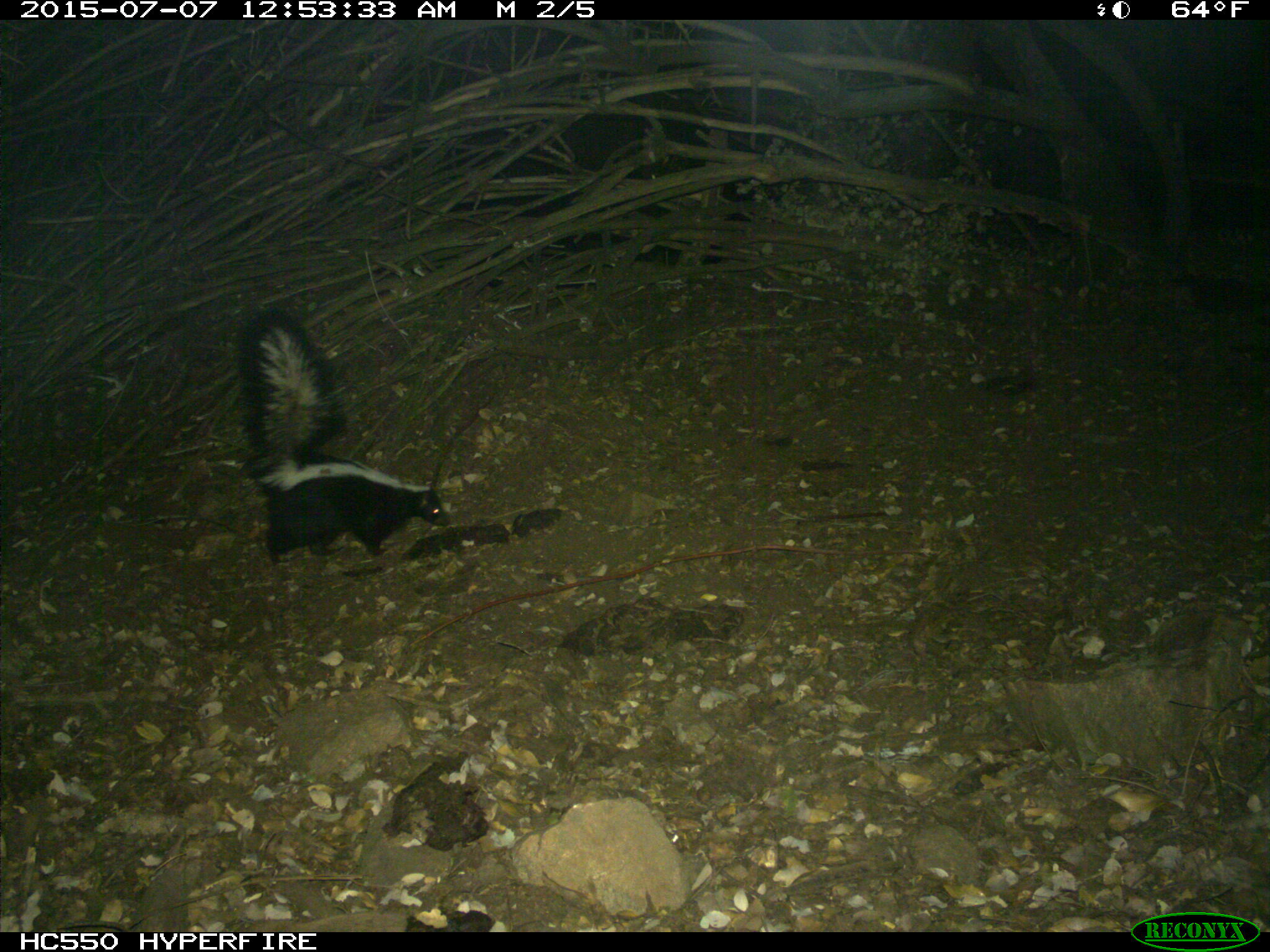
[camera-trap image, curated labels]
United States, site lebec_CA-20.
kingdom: Animalia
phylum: Chordata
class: Mammalia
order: Carnivora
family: Mephitidae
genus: Mephitis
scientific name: Mephitis mephitis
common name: striped skunk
Mephitis mephitis (striped skunk).